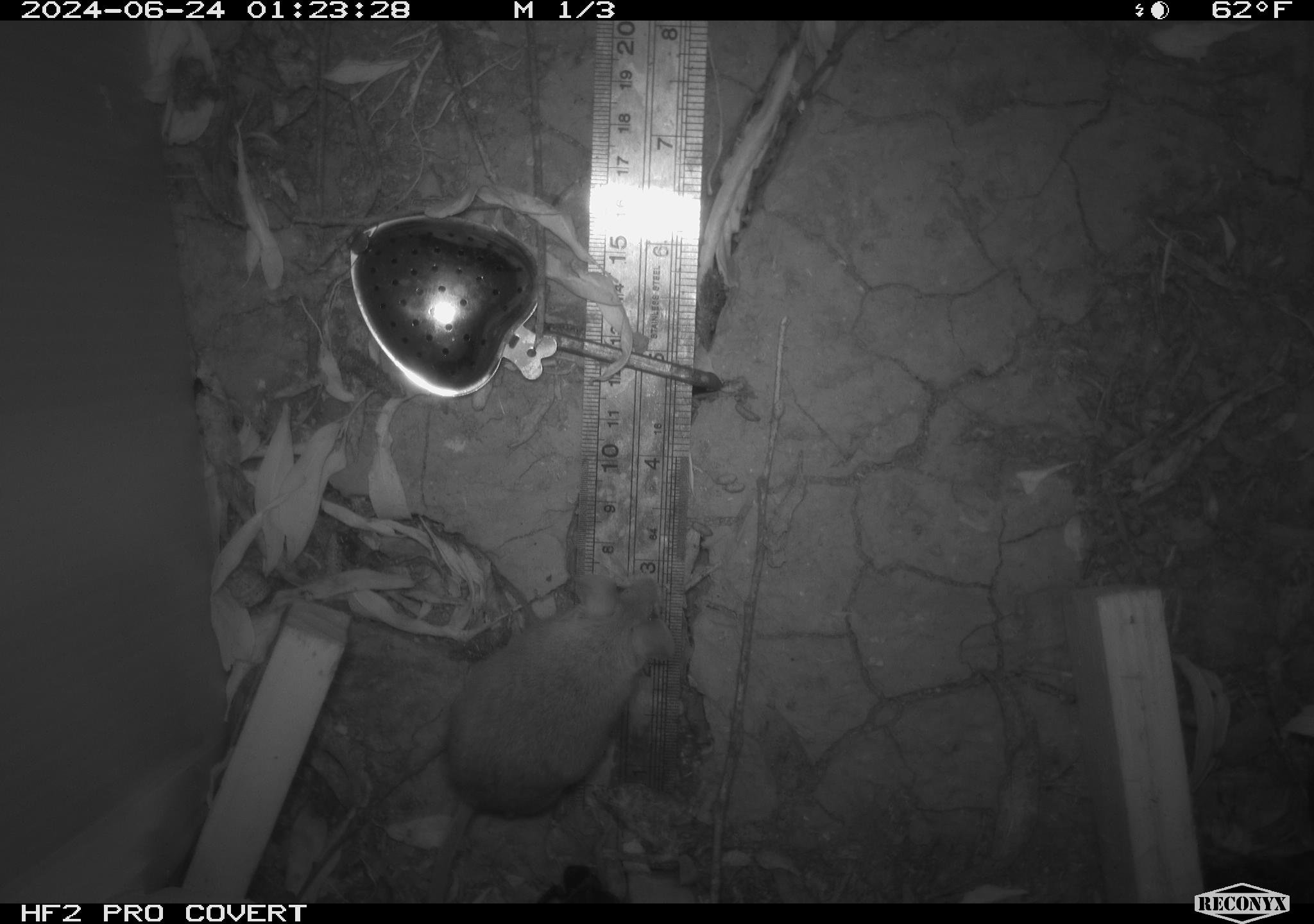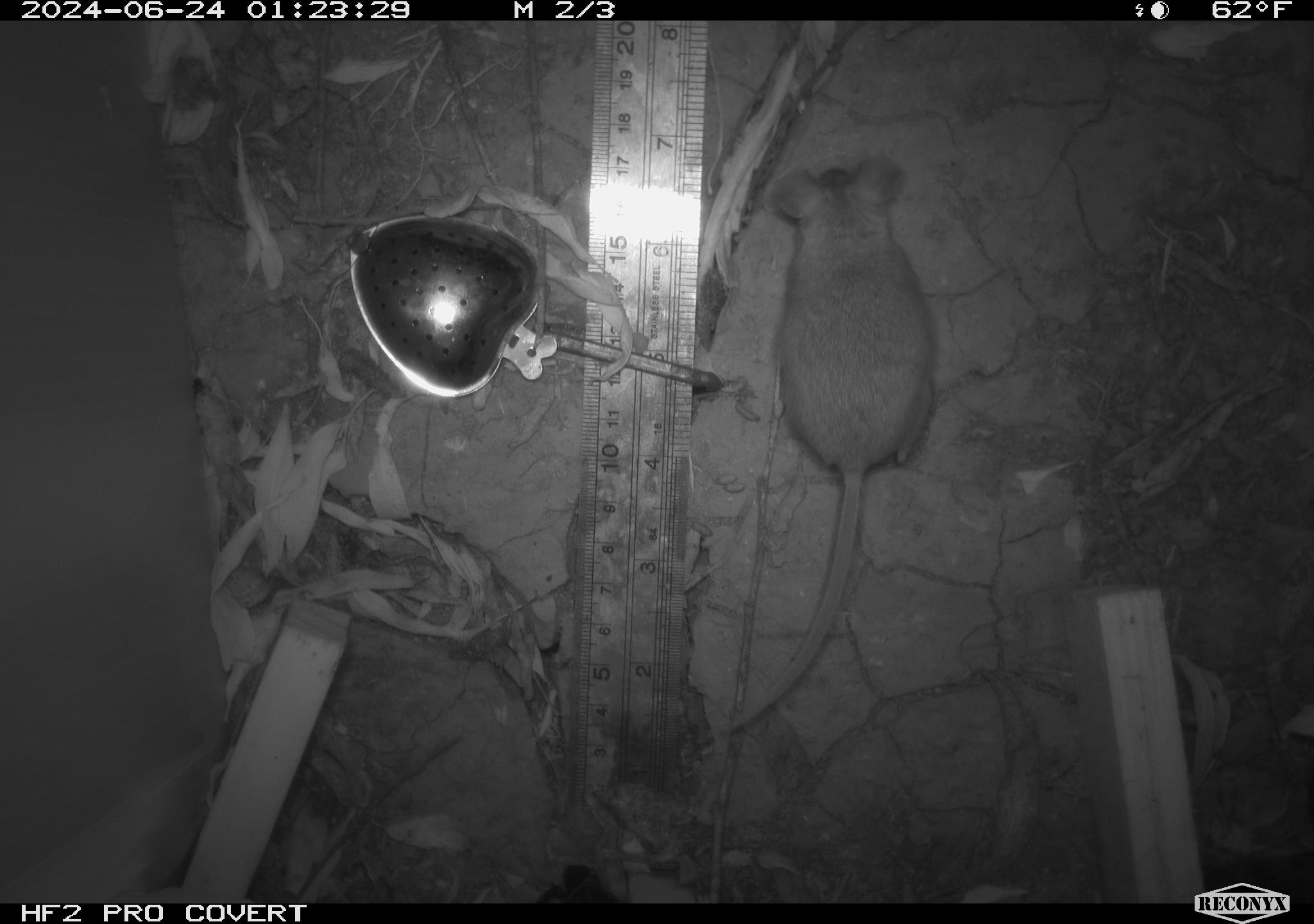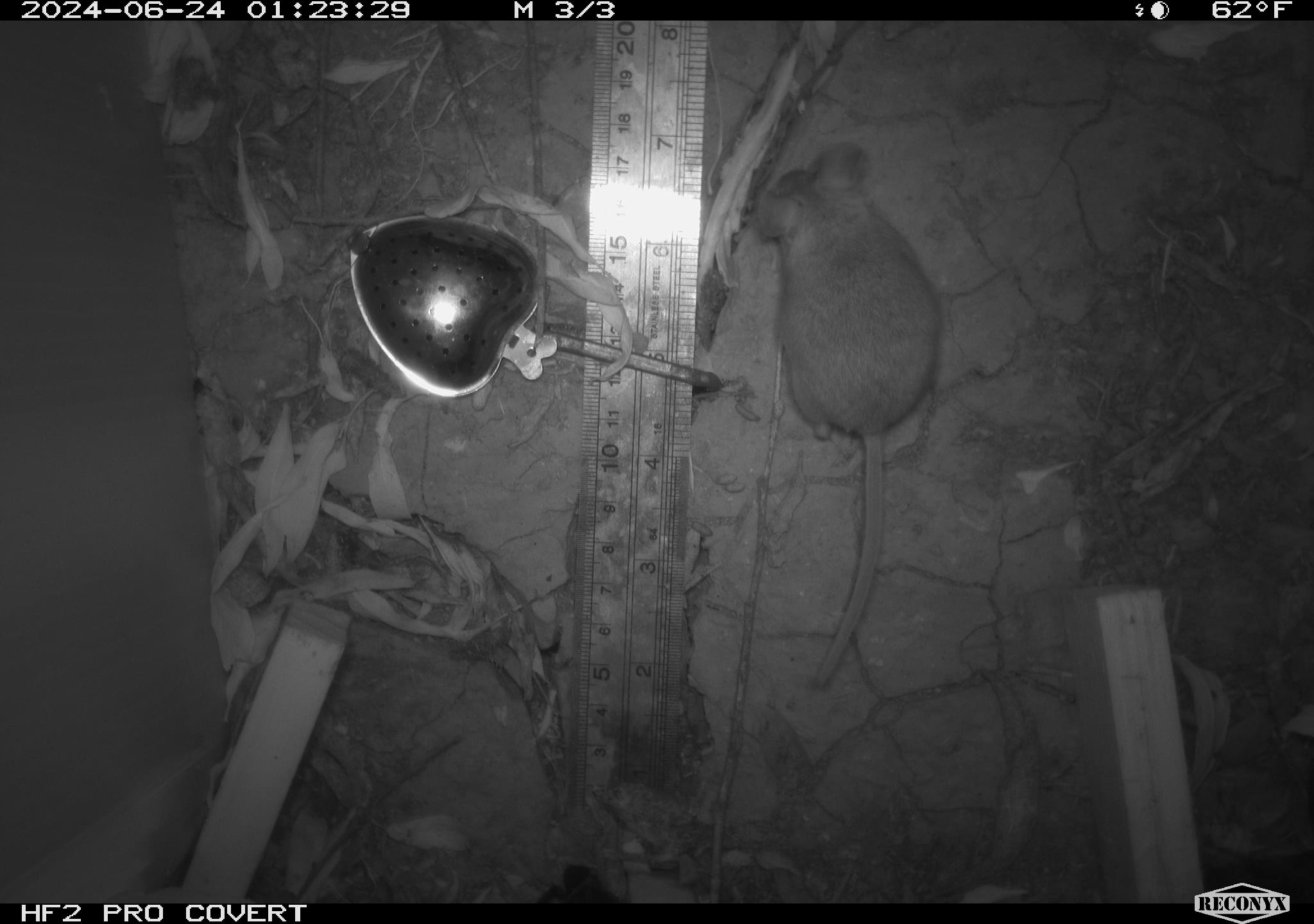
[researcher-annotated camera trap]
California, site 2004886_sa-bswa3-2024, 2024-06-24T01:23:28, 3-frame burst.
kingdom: Animalia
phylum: Chordata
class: Mammalia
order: Rodentia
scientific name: Rodentia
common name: mouse species